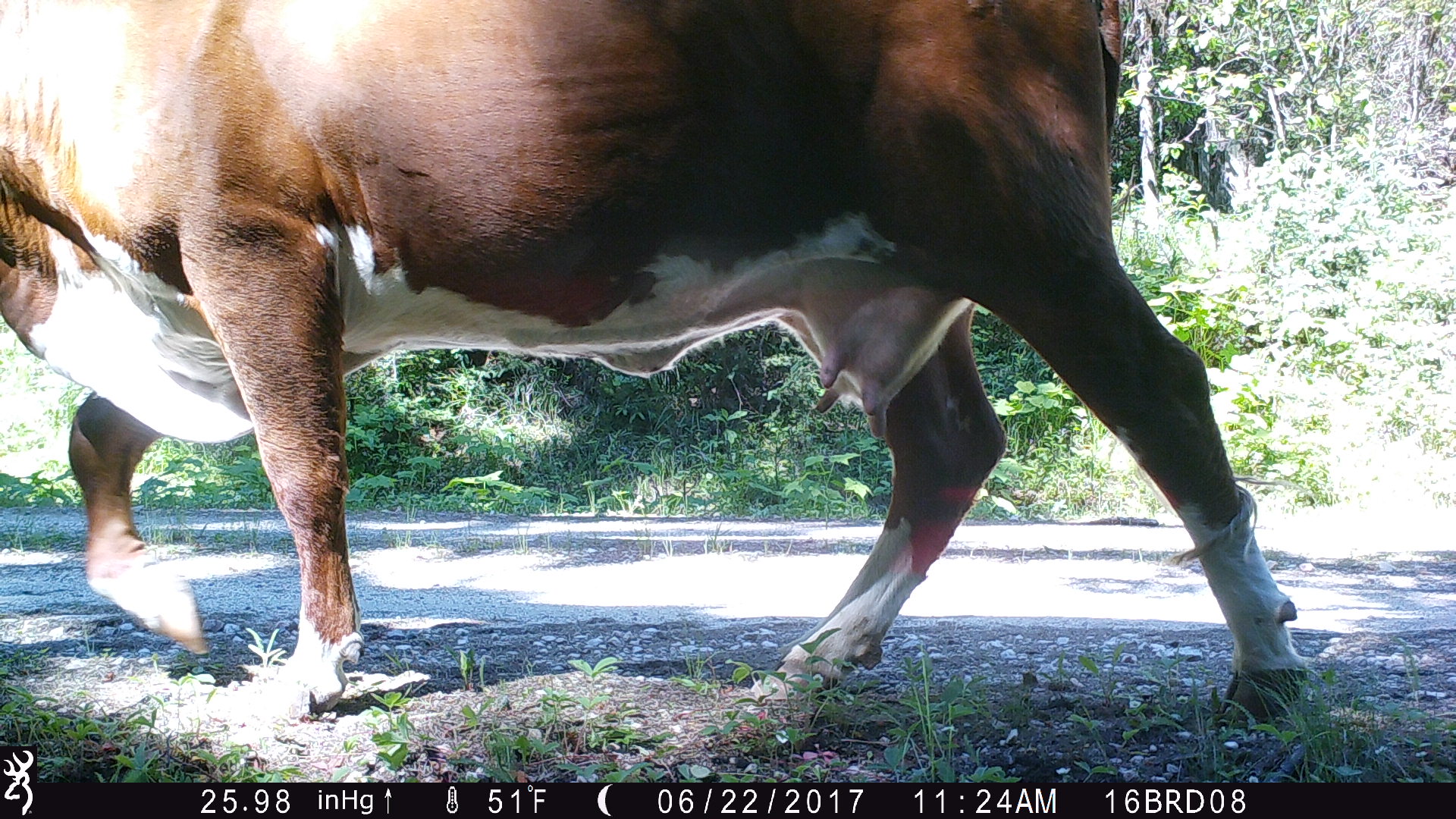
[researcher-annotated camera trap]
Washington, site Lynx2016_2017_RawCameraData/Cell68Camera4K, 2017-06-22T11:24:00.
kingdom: Animalia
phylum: Chordata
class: Mammalia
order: Artiodactyla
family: Bovidae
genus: Bos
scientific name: Bos taurus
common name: domestic cattle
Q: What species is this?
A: Domestic cattle (Bos taurus).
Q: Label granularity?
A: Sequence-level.